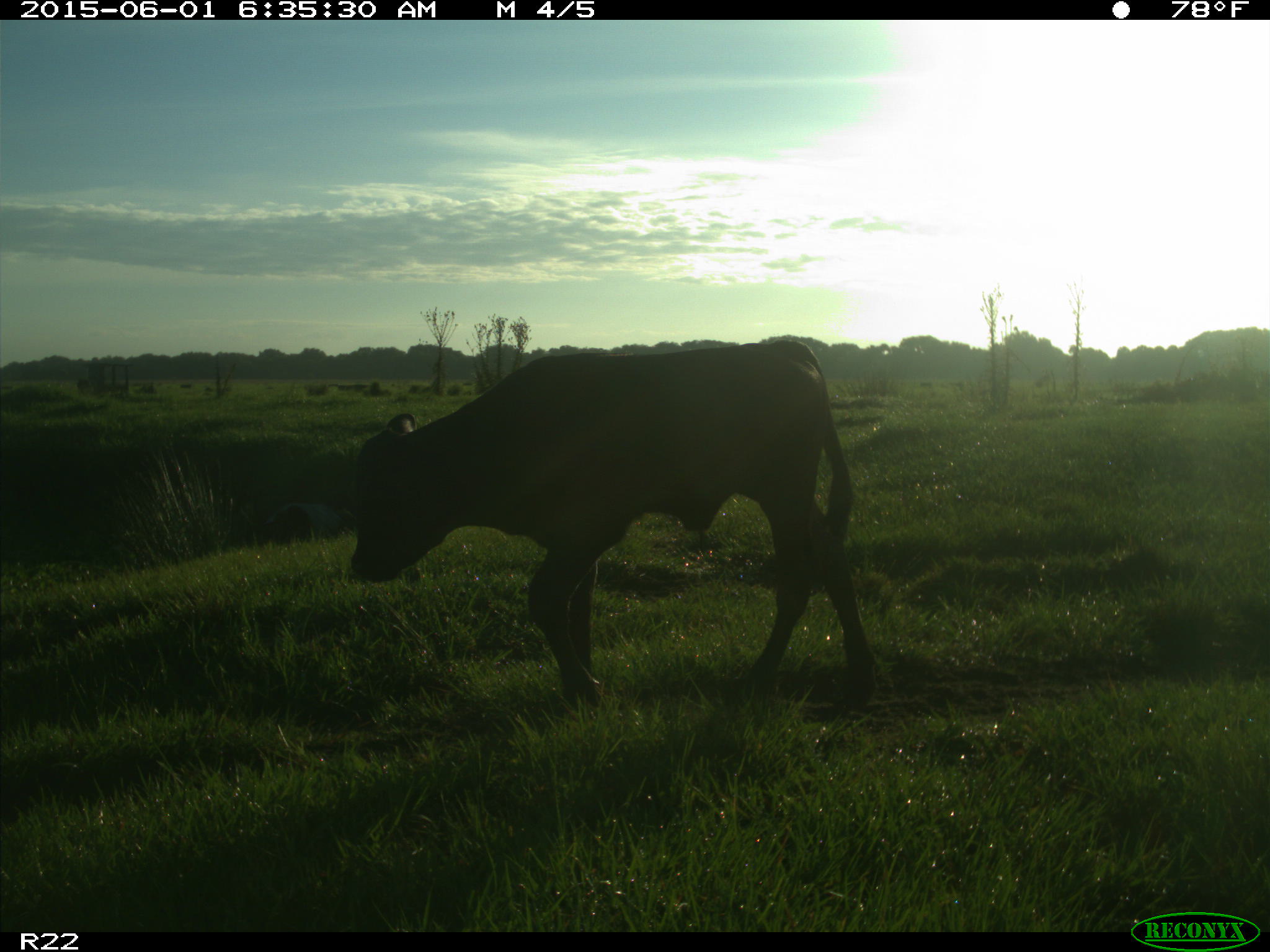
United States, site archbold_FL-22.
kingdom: Animalia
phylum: Chordata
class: Mammalia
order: Artiodactyla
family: Bovidae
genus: Bos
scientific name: Bos taurus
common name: domestic cow